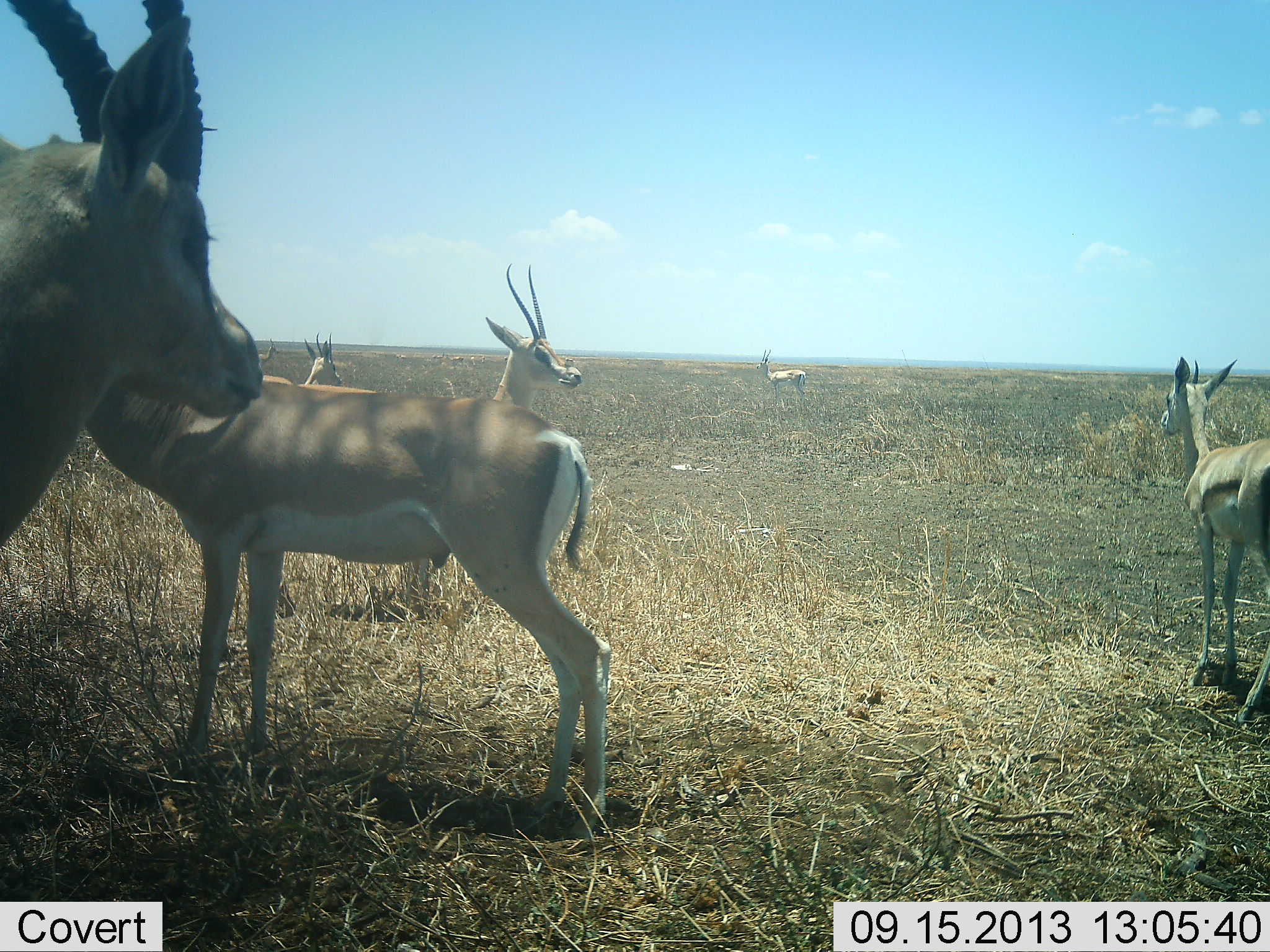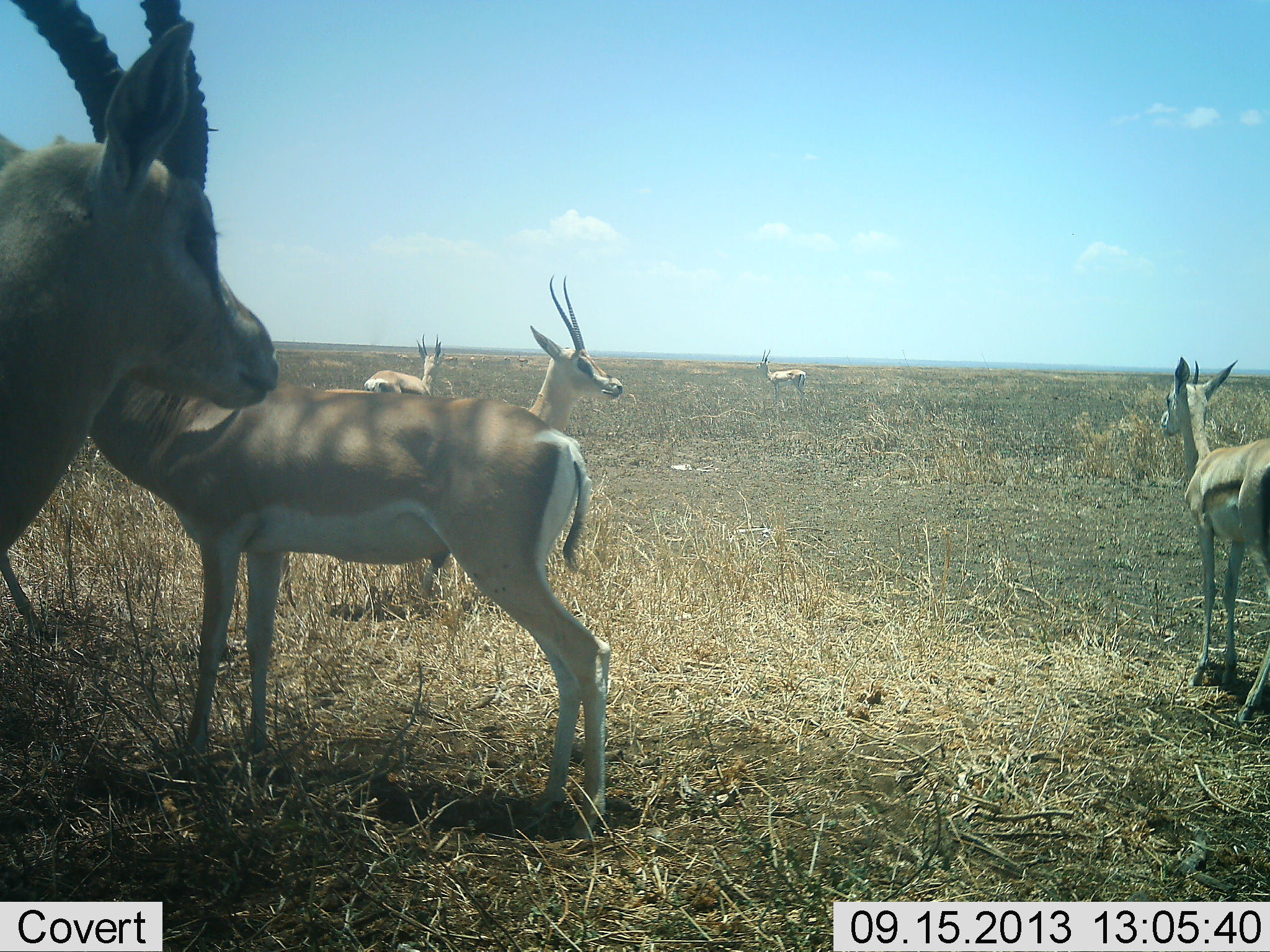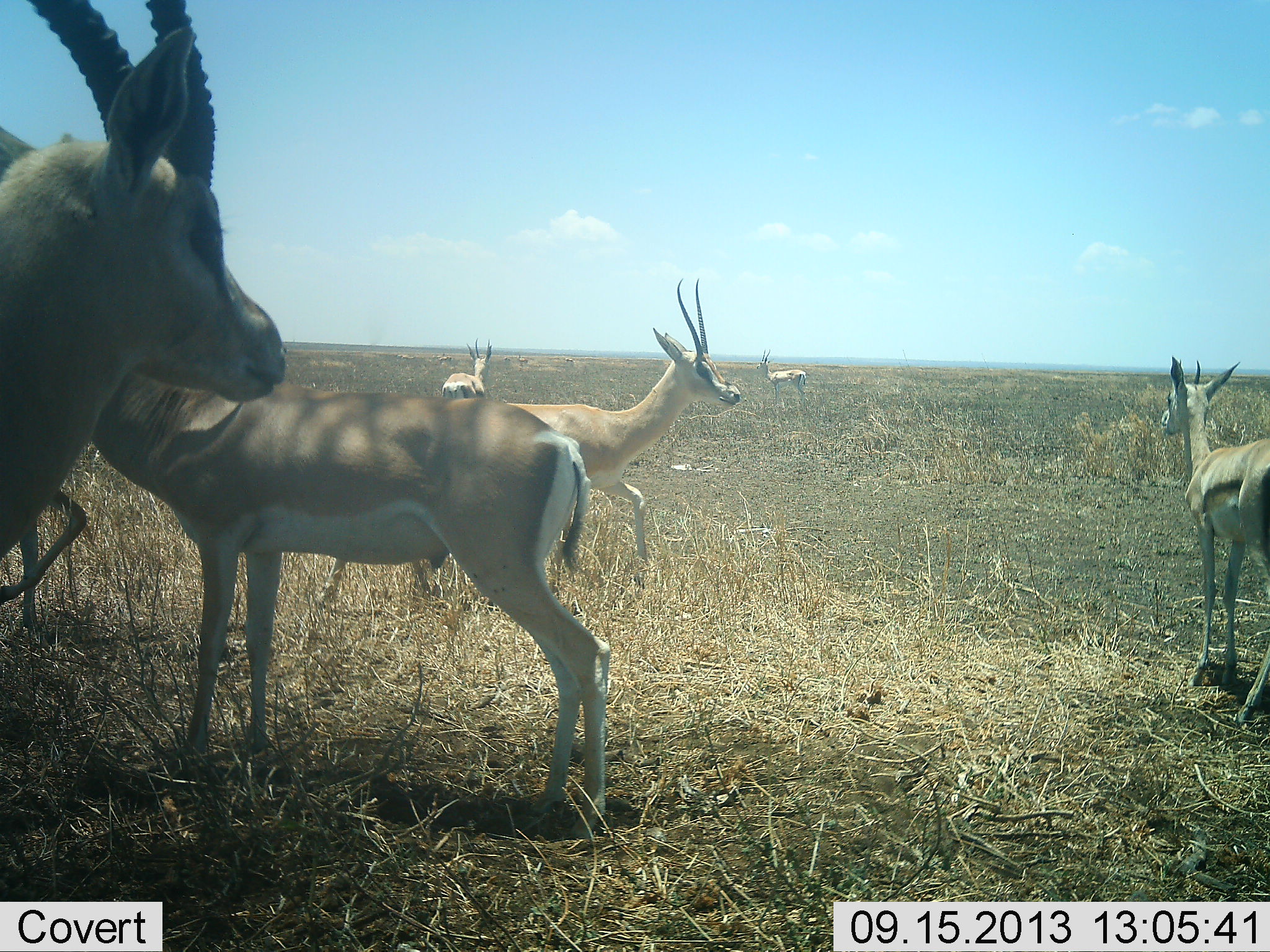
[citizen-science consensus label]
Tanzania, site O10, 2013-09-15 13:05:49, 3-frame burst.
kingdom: Animalia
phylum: Chordata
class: Mammalia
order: Artiodactyla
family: Bovidae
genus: Nanger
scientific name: Nanger granti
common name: grant's gazelle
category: gazellegrants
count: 6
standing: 93%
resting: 4%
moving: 57%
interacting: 4%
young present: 7%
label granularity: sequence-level